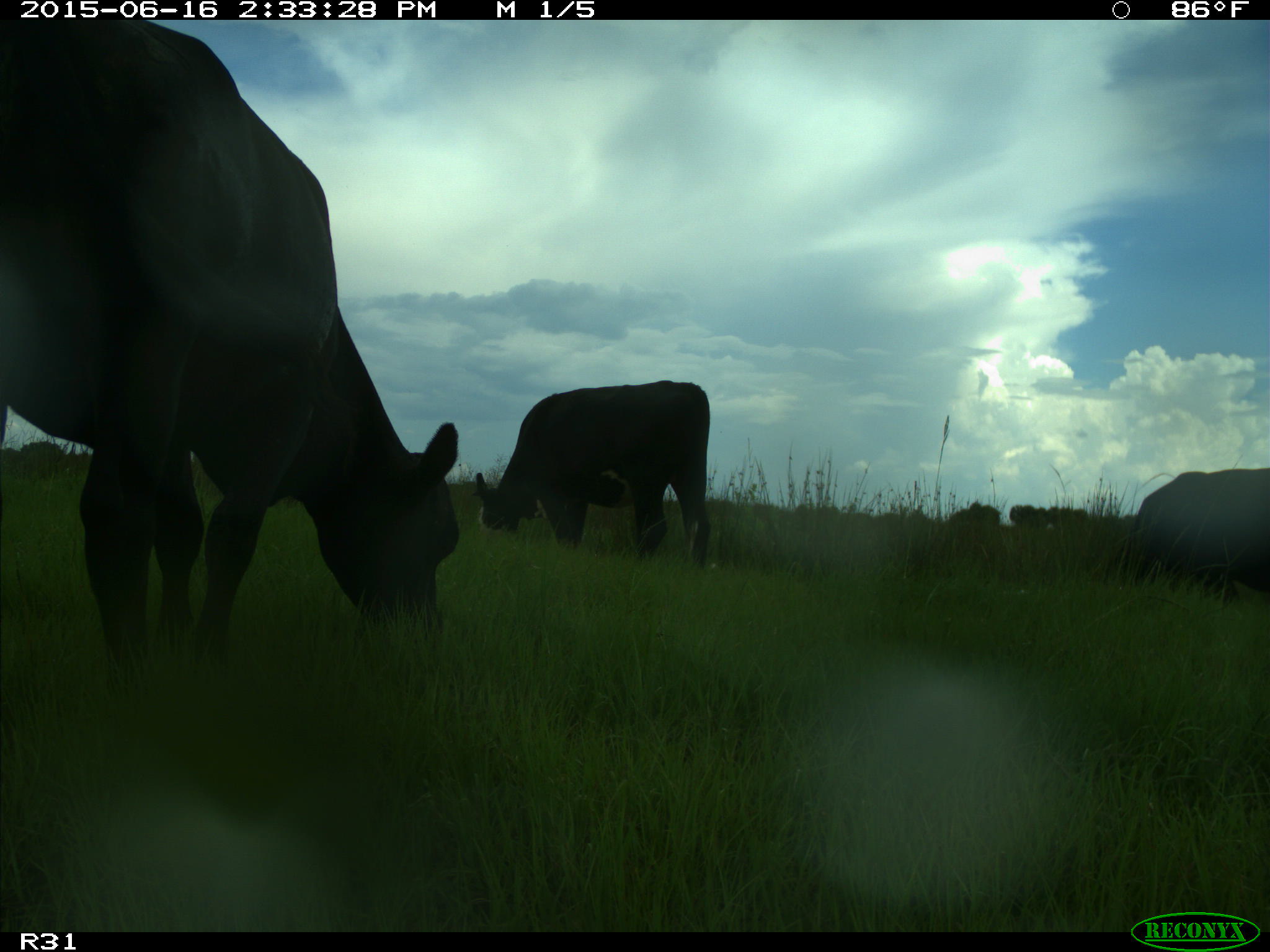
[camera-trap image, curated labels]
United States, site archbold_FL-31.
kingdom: Animalia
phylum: Chordata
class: Mammalia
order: Artiodactyla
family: Bovidae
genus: Bos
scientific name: Bos taurus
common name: domestic cow